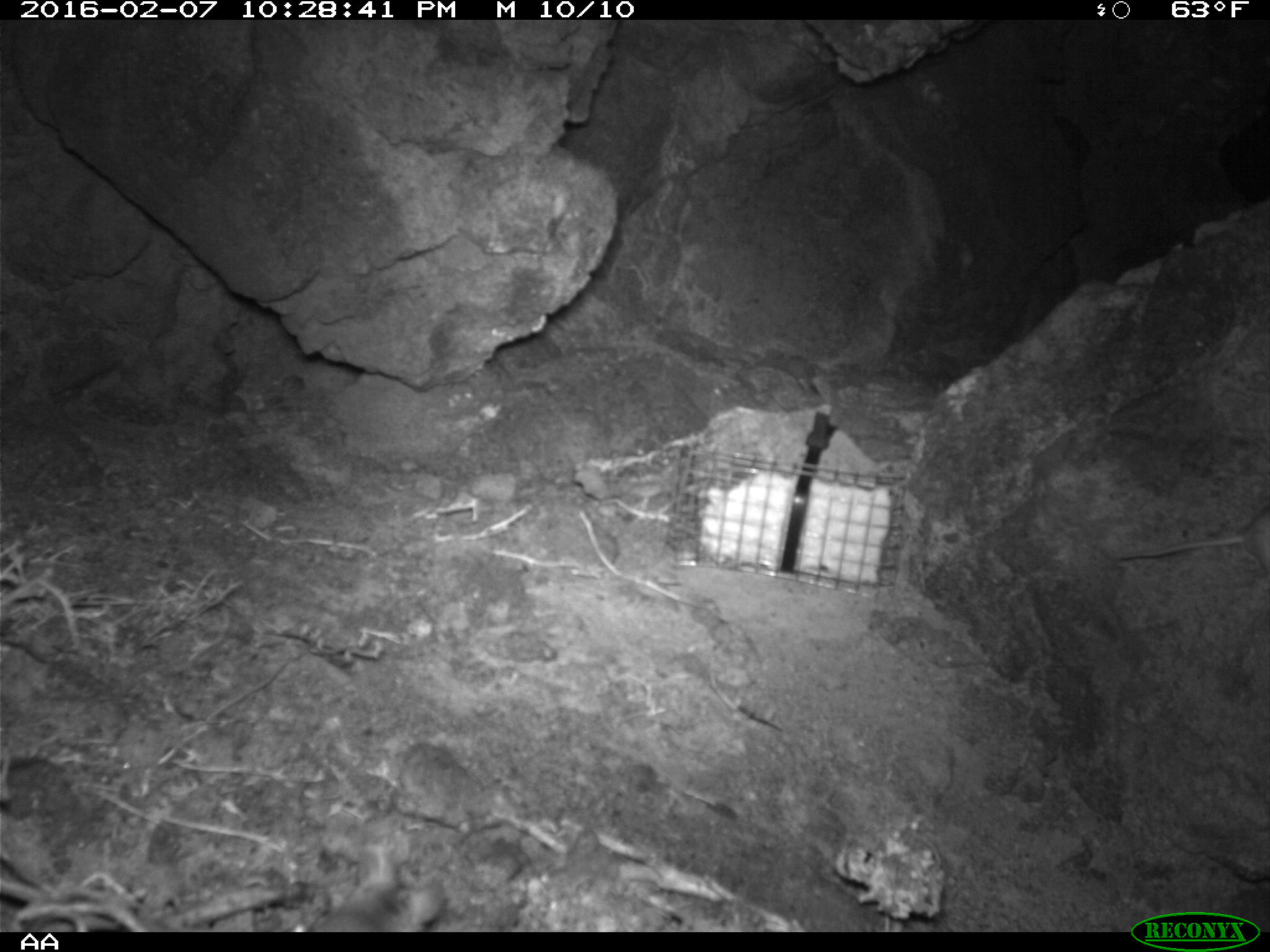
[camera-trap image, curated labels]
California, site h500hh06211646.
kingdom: Animalia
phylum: Chordata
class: Mammalia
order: Rodentia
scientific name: Rodentia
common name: rodent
Rodent (Rodentia).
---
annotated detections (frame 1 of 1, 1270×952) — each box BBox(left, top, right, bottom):
rodent: BBox(308, 847, 441, 932); BBox(1115, 501, 1269, 571)